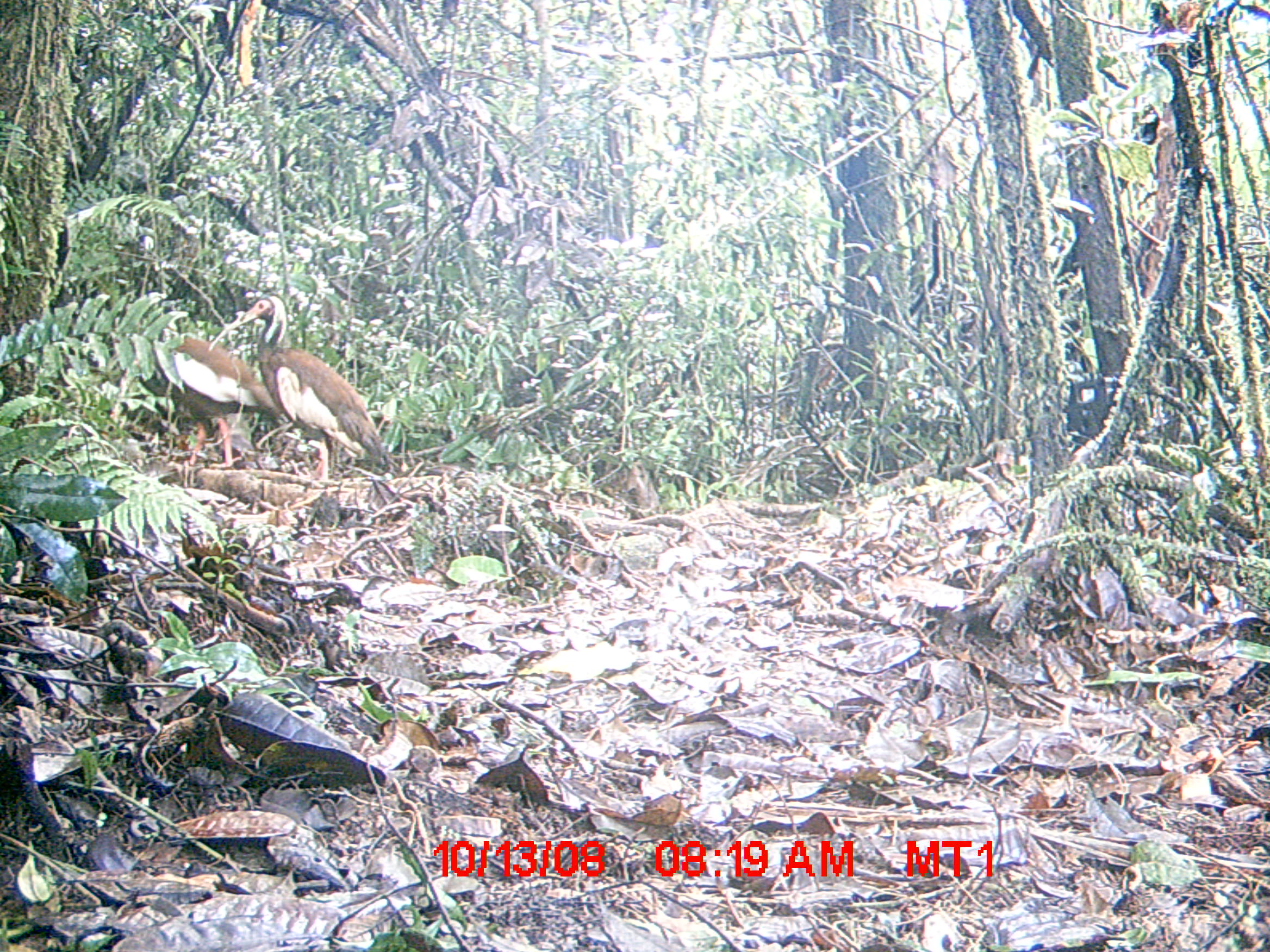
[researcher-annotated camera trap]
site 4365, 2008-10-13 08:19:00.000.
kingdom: Animalia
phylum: Chordata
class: Aves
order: Pelecaniformes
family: Threskiornithidae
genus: Lophotibis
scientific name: Lophotibis cristata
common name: madagascan ibis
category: lophotibis cristataa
Lophotibis cristataa (madagascan ibis) (Lophotibis cristata), count 2.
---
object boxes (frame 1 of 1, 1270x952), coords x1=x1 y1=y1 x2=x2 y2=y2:
lophotibis cristataa: x1=208 y1=294 x2=390 y2=481; x1=160 y1=332 x2=283 y2=468